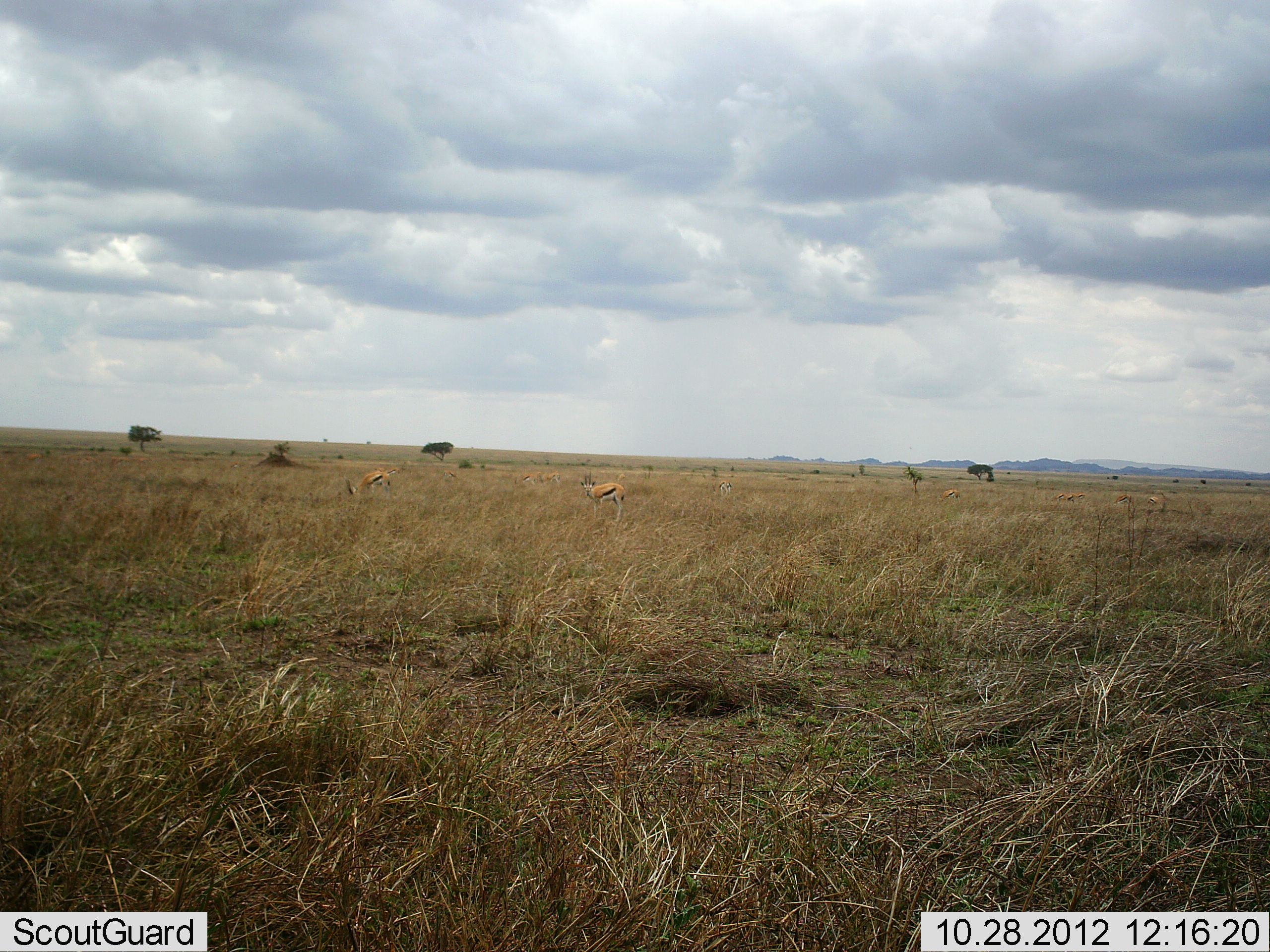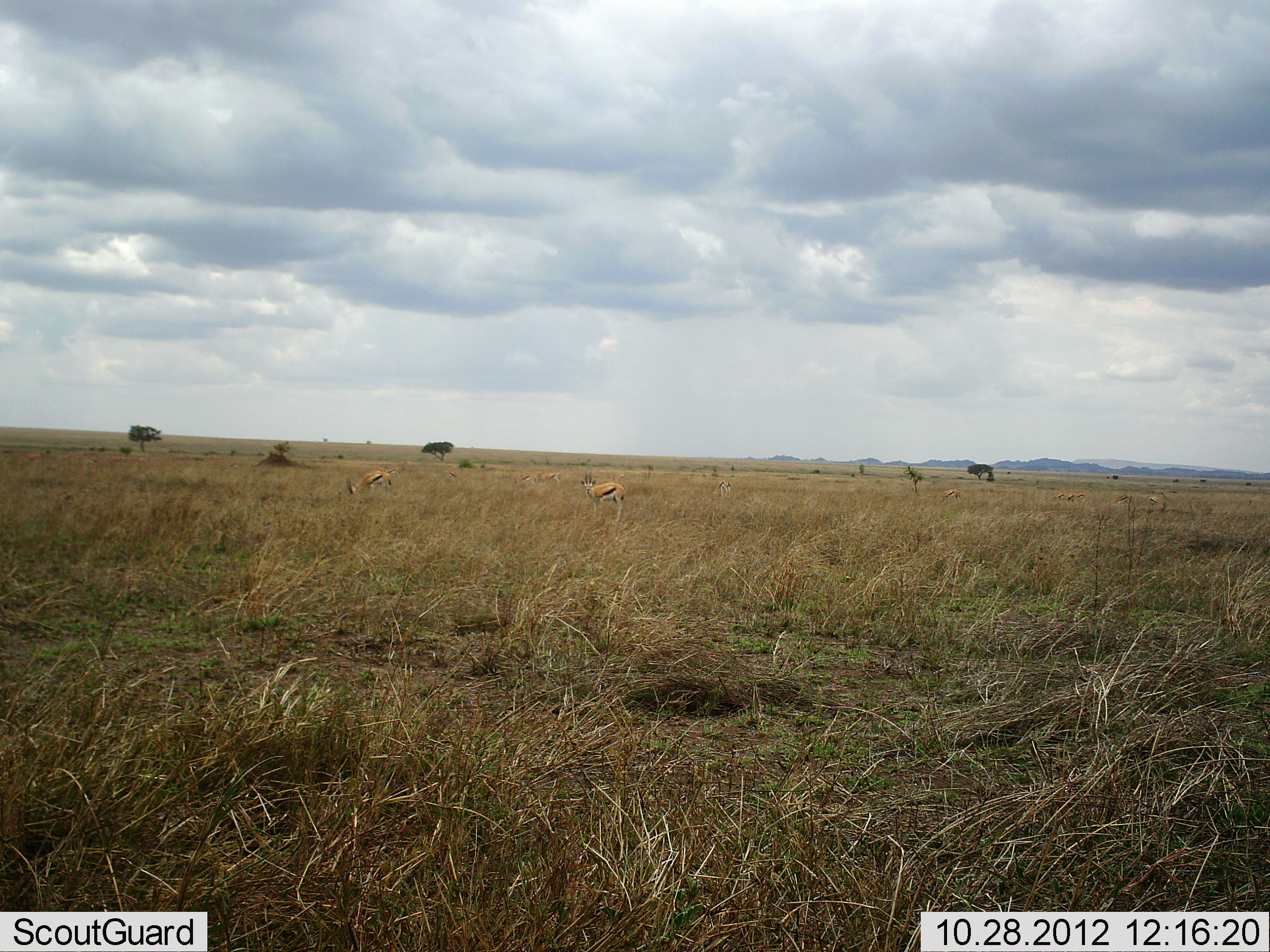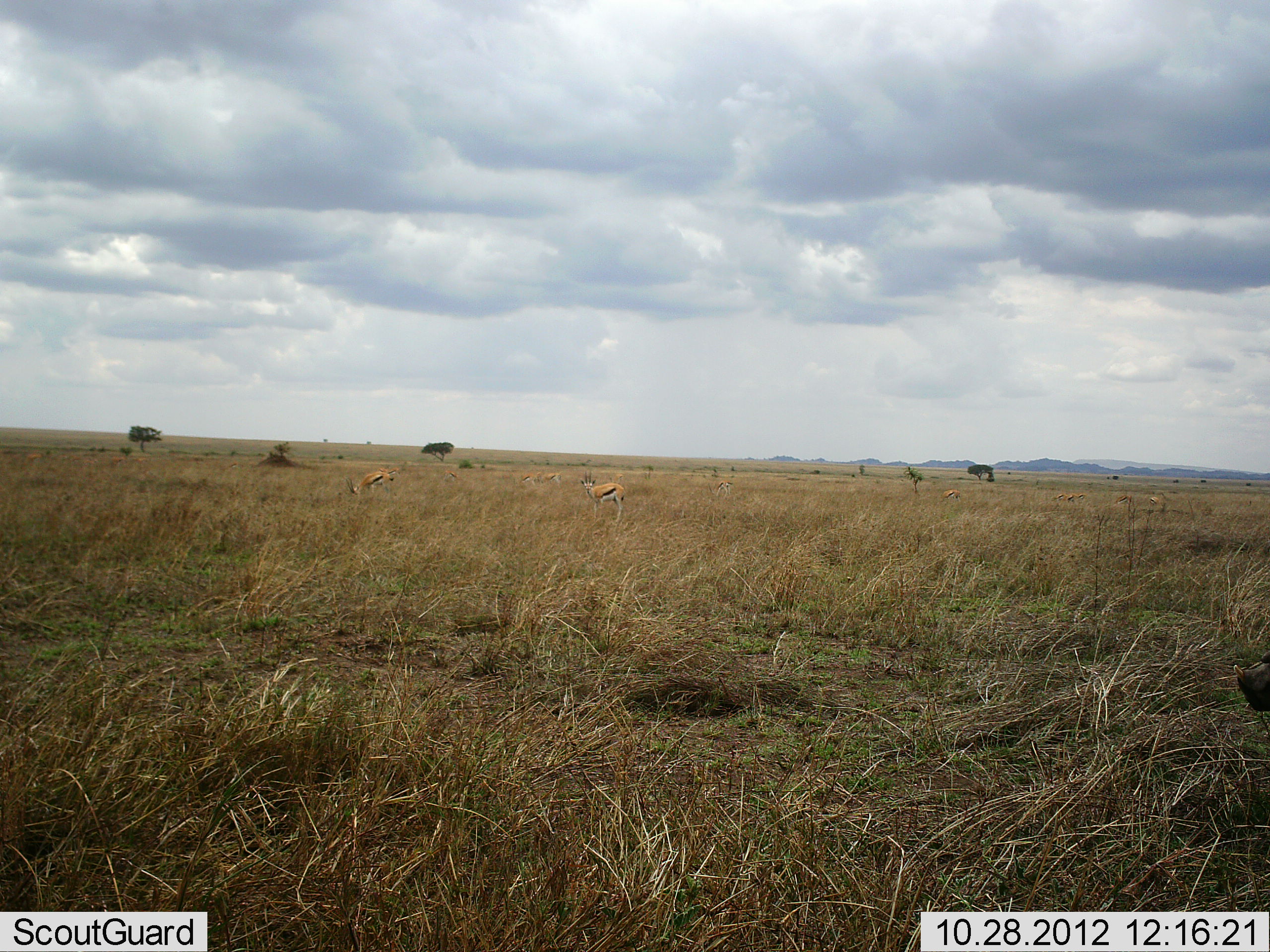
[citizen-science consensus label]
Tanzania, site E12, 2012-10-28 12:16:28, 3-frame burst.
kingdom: Animalia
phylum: Chordata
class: Mammalia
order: Artiodactyla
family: Bovidae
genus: Eudorcas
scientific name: Eudorcas thomsonii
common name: thomson's gazelle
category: gazellethomsons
Gazellethomsons (thomson's gazelle) (Eudorcas thomsonii), count 2. Behavior (volunteer vote fractions): standing 77%, resting 0%, moving 0%, interacting 0%. Young present (vote fraction): 0%. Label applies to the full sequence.